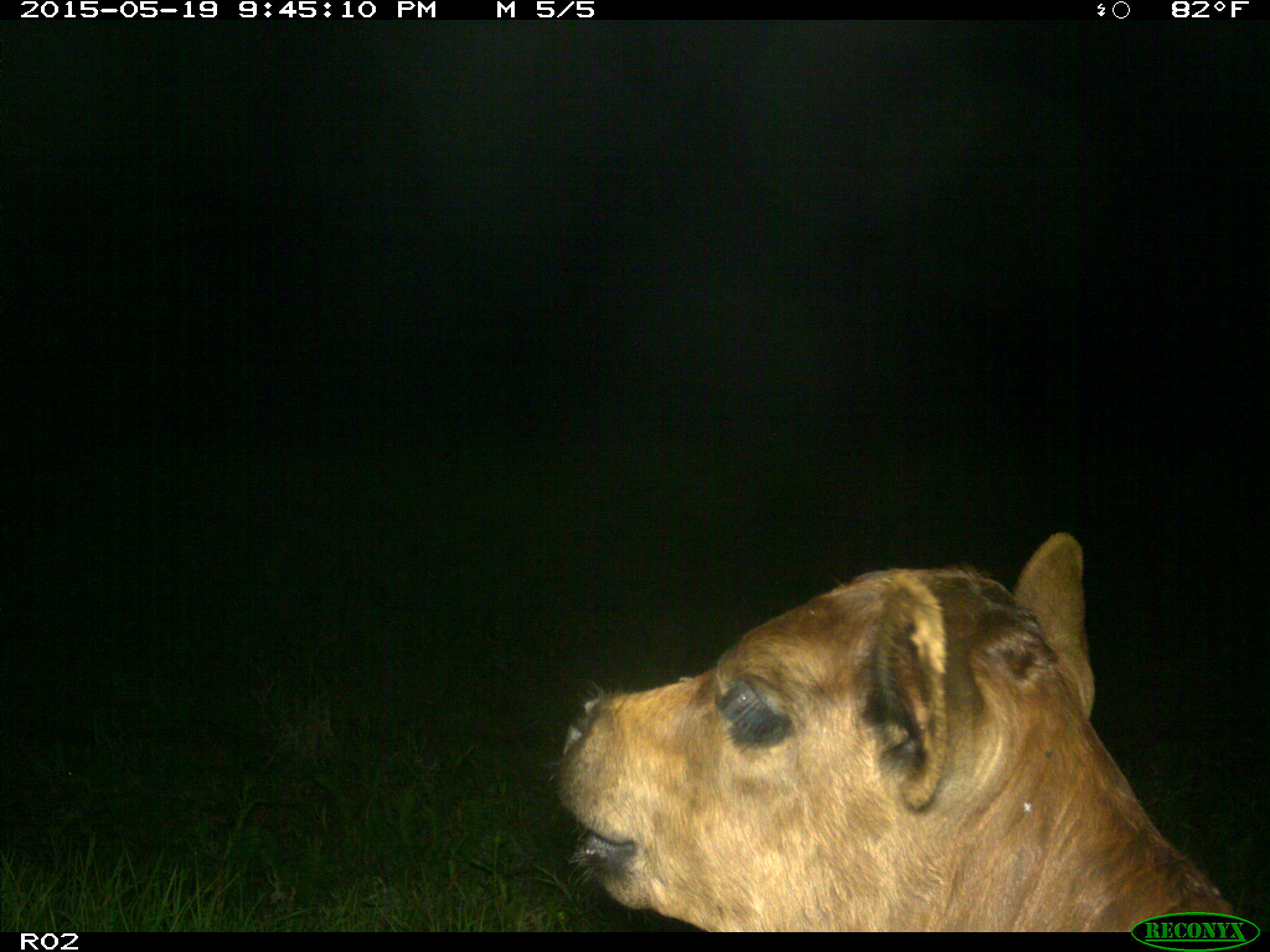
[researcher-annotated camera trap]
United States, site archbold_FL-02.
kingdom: Animalia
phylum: Chordata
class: Mammalia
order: Artiodactyla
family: Bovidae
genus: Bos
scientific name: Bos taurus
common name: domestic cow